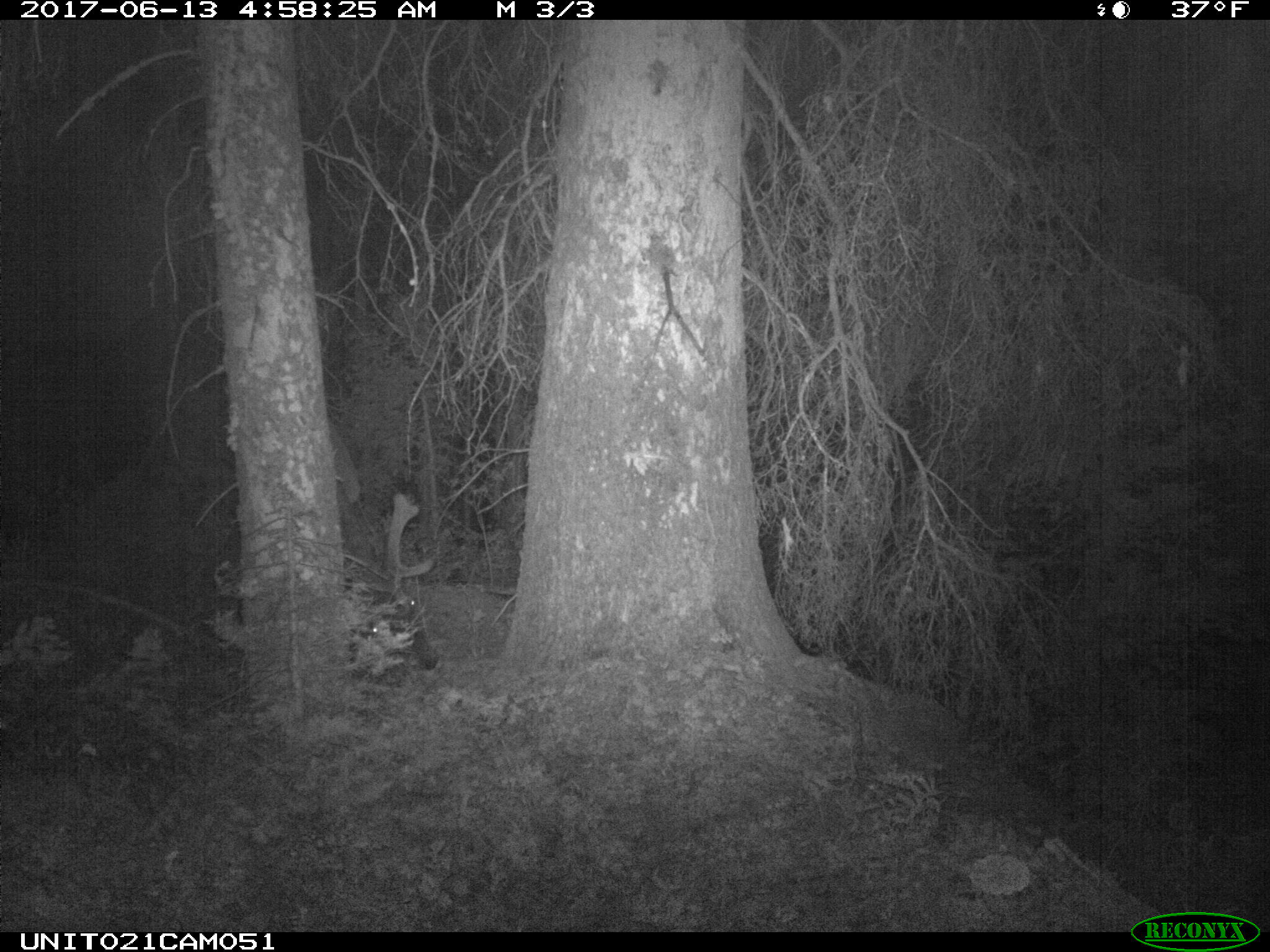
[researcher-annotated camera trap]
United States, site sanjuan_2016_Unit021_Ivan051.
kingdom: Animalia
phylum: Chordata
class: Mammalia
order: Artiodactyla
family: Cervidae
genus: Cervus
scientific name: Cervus elaphus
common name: red deer